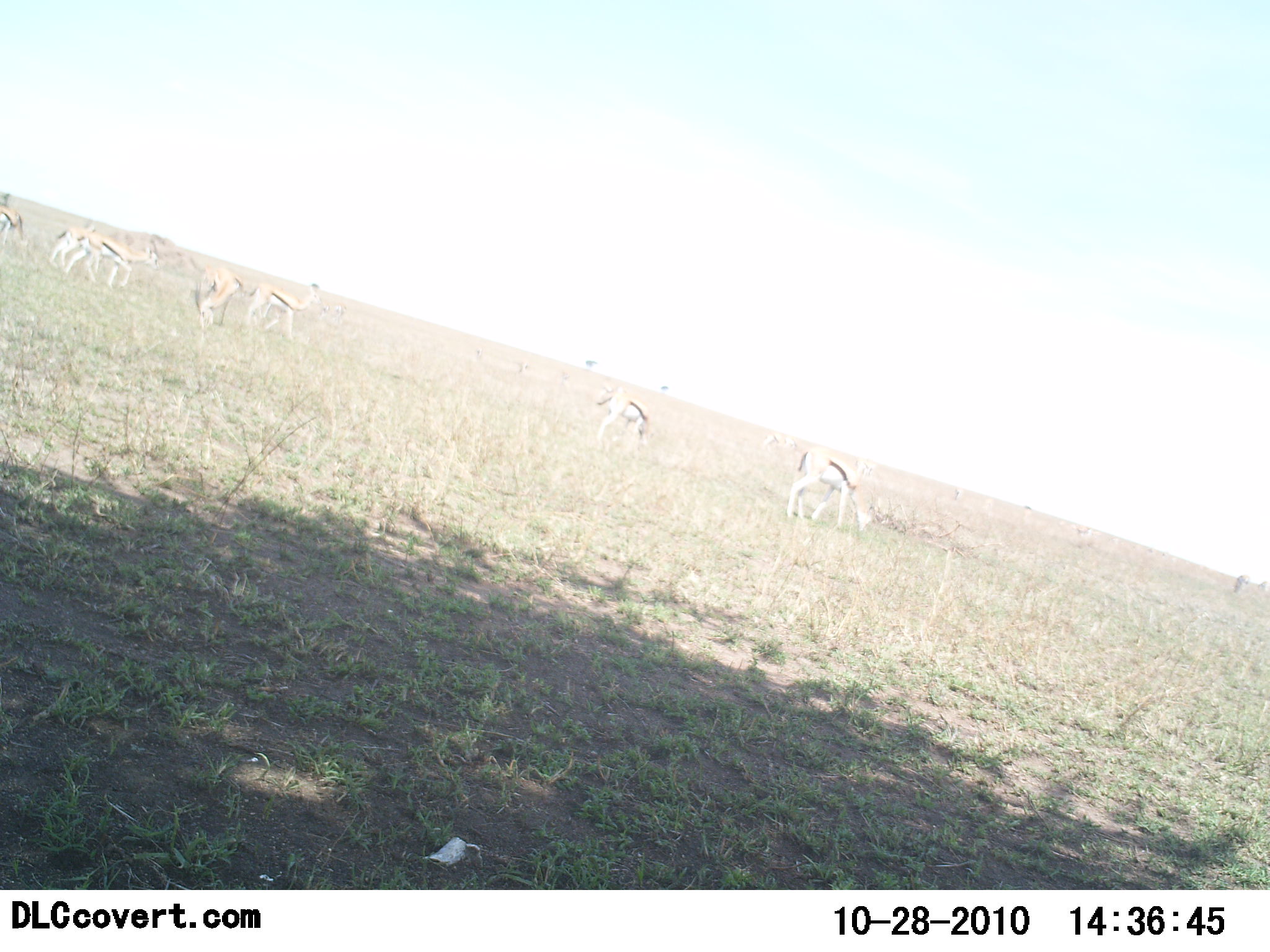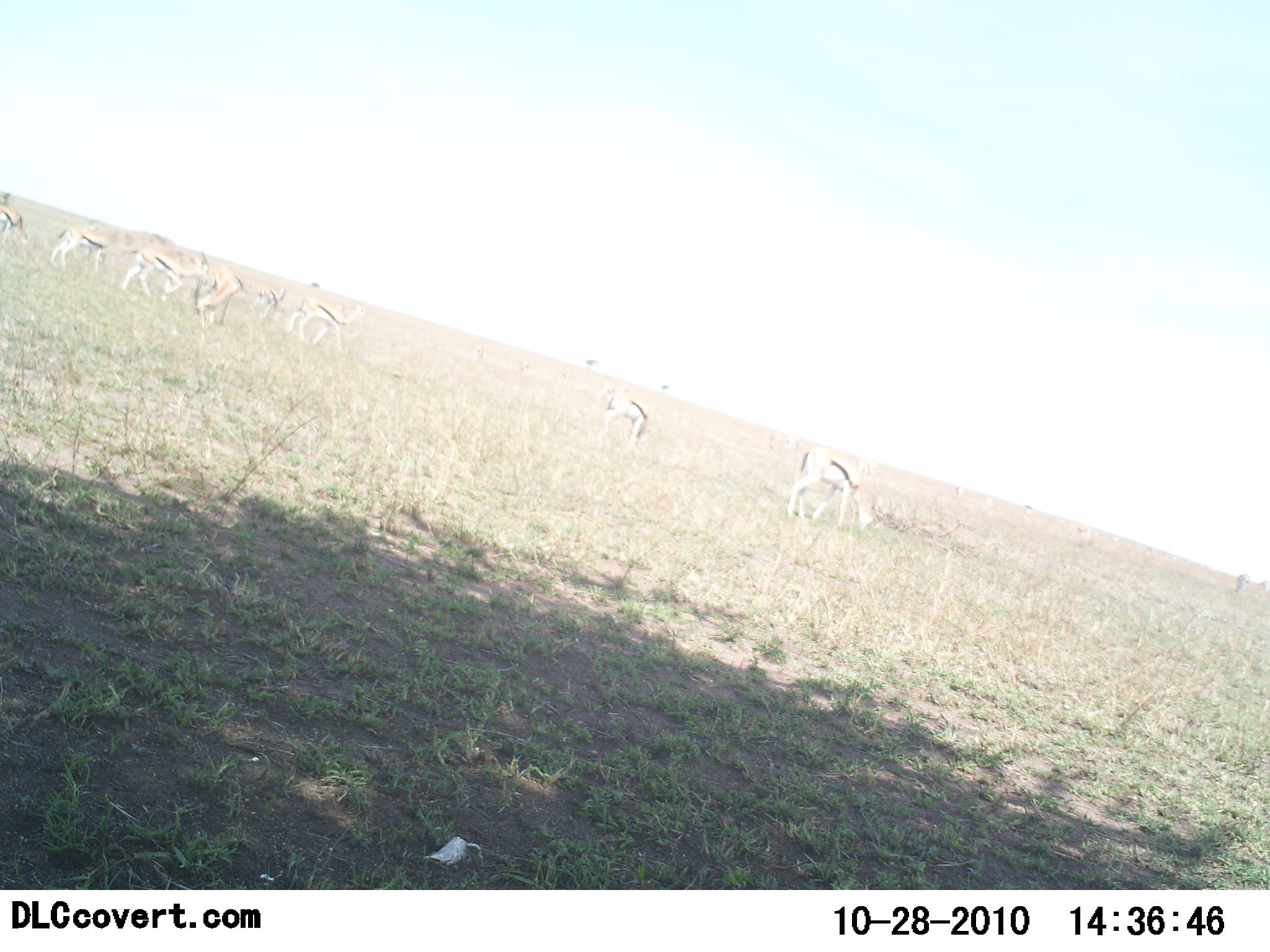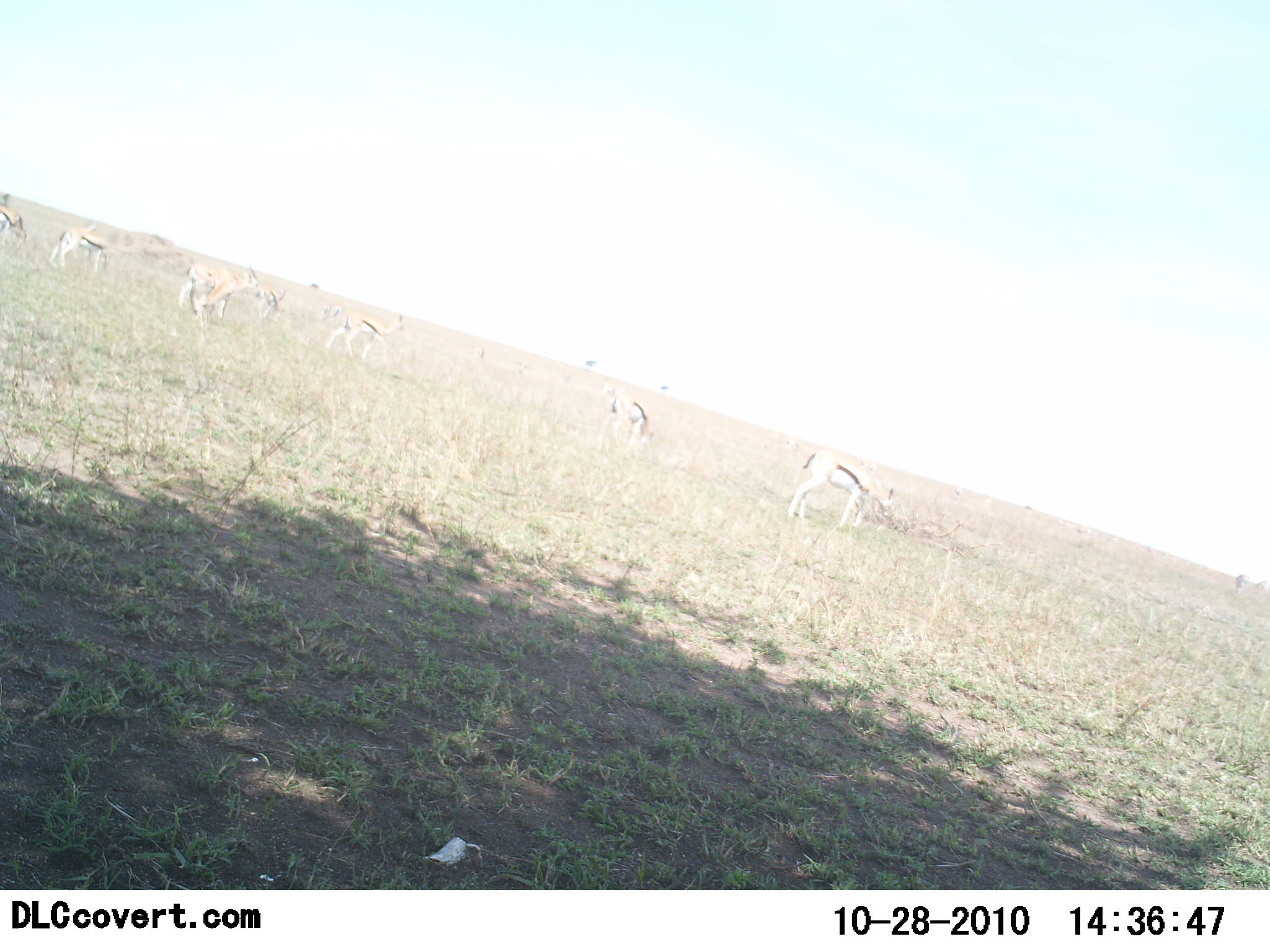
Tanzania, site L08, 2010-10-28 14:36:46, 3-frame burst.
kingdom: Animalia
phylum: Chordata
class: Mammalia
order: Artiodactyla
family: Bovidae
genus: Eudorcas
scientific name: Eudorcas thomsonii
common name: thomson's gazelle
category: gazellethomsons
Gazellethomsons (thomson's gazelle) (Eudorcas thomsonii), count 9. Behavior (volunteer vote fractions): standing 73%, resting 7%, moving 67%, interacting 0%. Young present (vote fraction): 7%. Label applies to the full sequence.